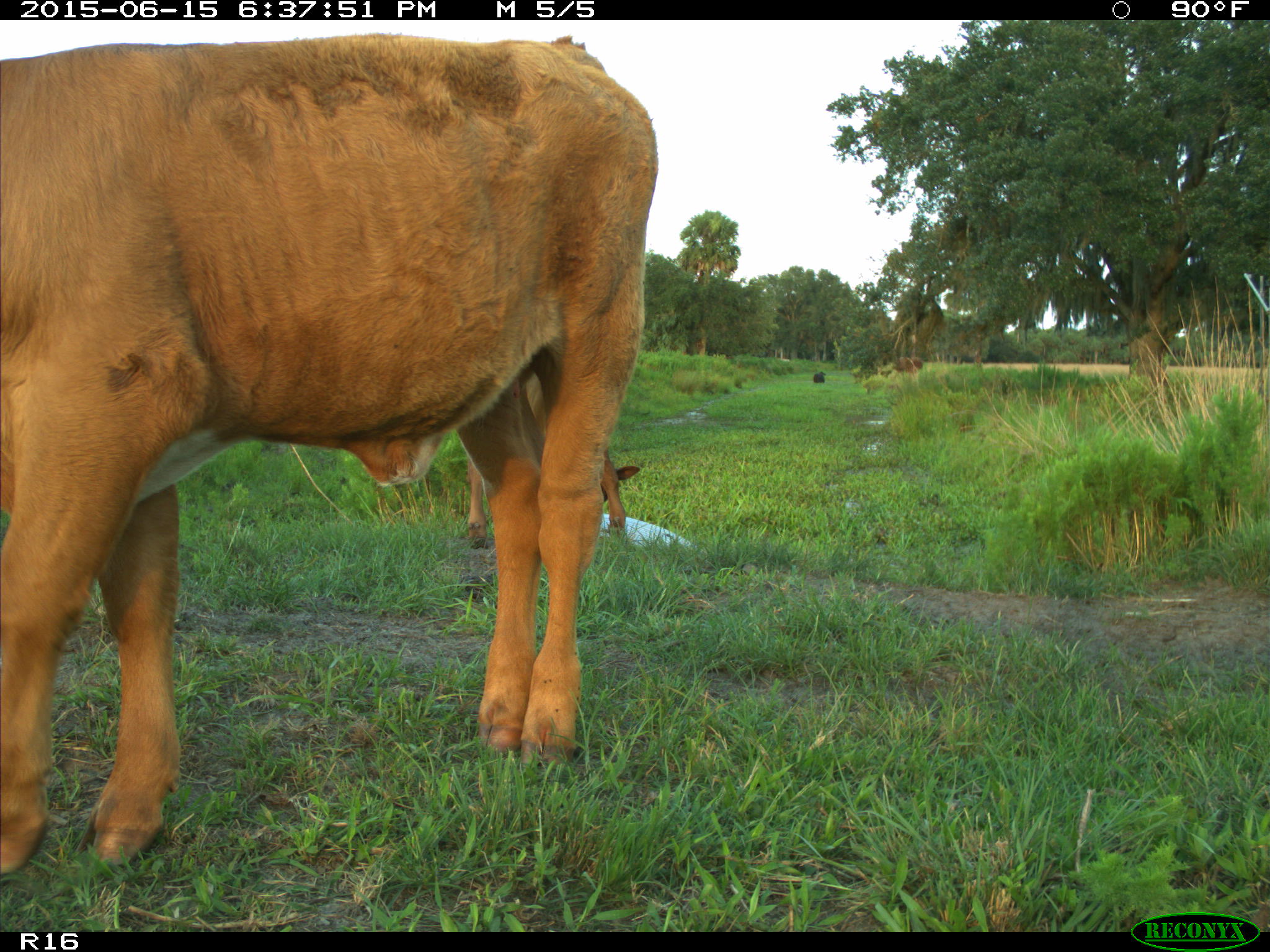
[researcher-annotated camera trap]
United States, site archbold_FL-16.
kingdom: Animalia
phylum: Chordata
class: Mammalia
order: Artiodactyla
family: Bovidae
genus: Bos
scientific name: Bos taurus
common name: domestic cow